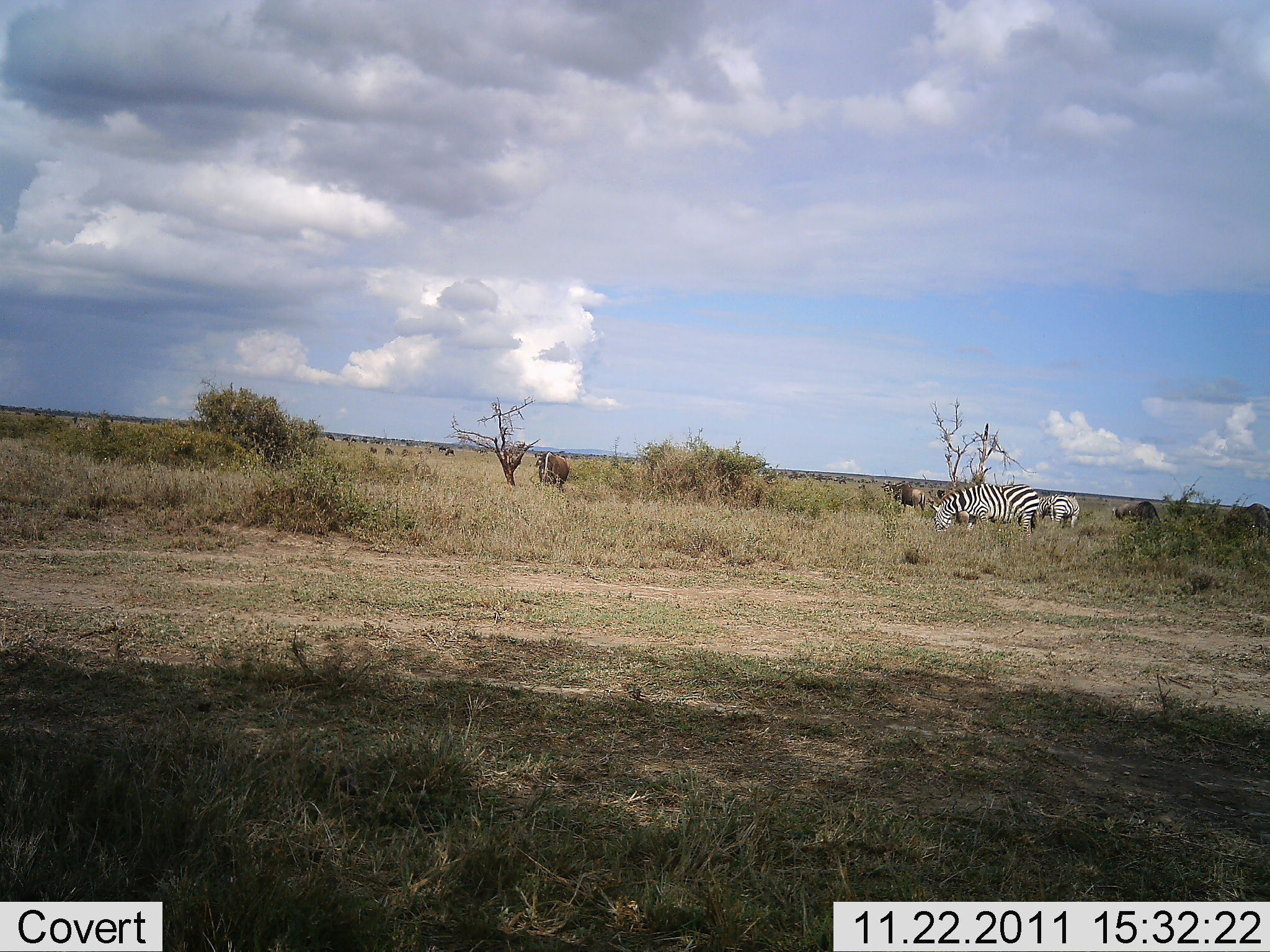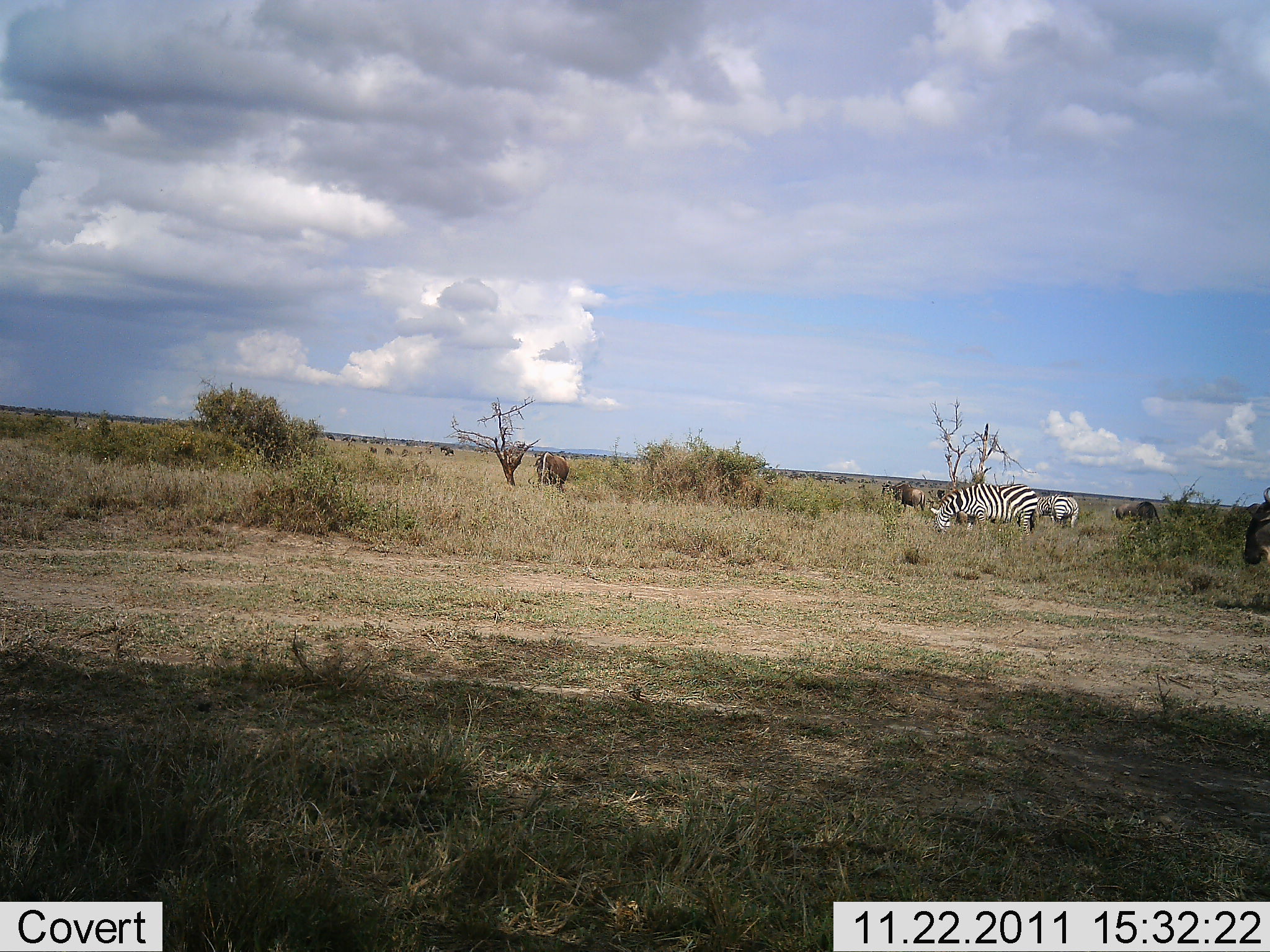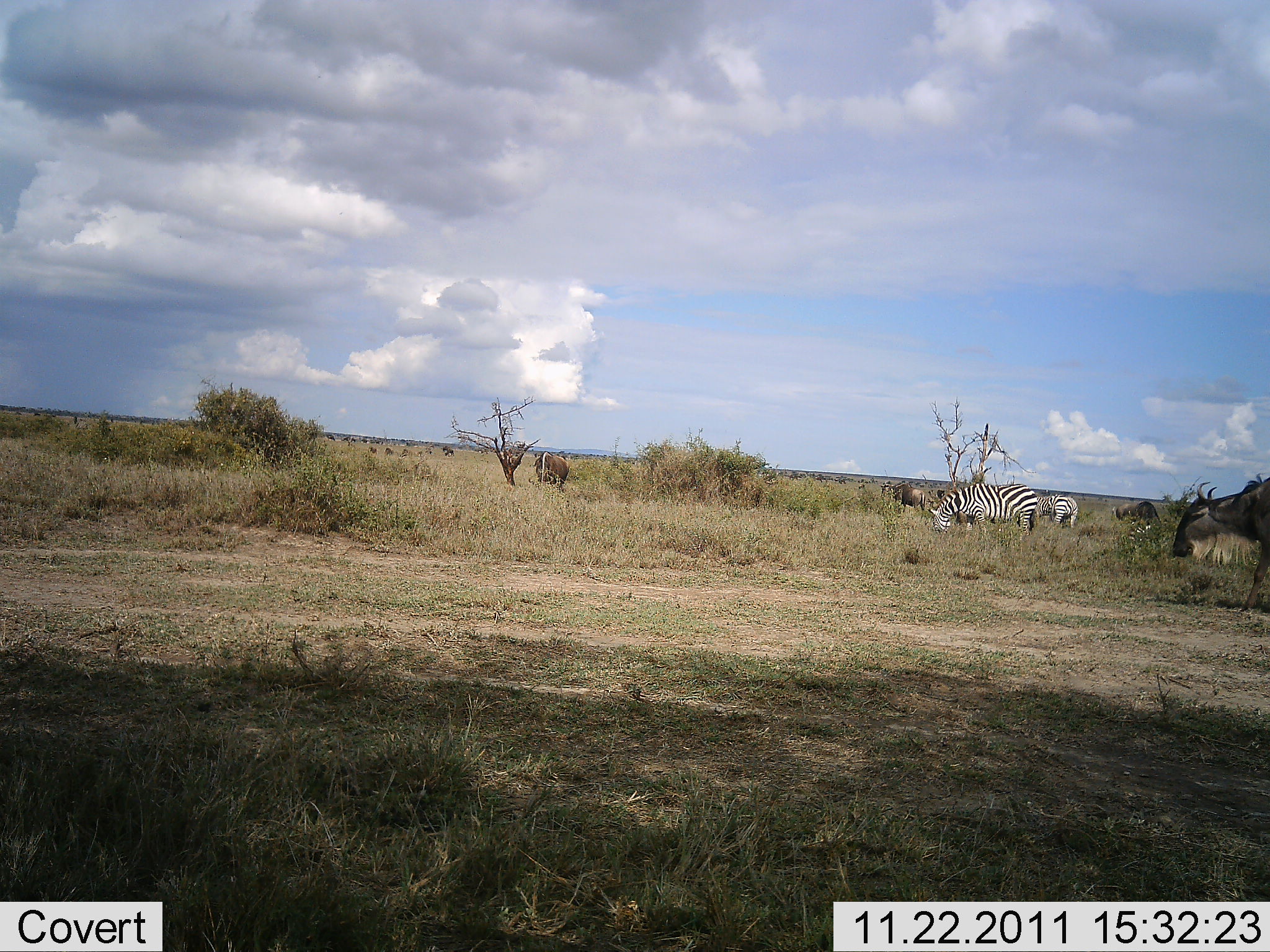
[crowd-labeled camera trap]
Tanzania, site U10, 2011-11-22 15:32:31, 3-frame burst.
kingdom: Animalia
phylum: Chordata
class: Mammalia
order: Artiodactyla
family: Bovidae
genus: Connochaetes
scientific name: Connochaetes taurinus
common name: blue wildebeest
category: wildebeest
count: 5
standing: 67%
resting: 0%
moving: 75%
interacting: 0%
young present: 0%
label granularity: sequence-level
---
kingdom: Animalia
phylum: Chordata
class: Mammalia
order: Perissodactyla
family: Equidae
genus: Equus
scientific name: Equus quagga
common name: plains zebra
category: zebra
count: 2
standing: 42%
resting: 0%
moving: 0%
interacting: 0%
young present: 0%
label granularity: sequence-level